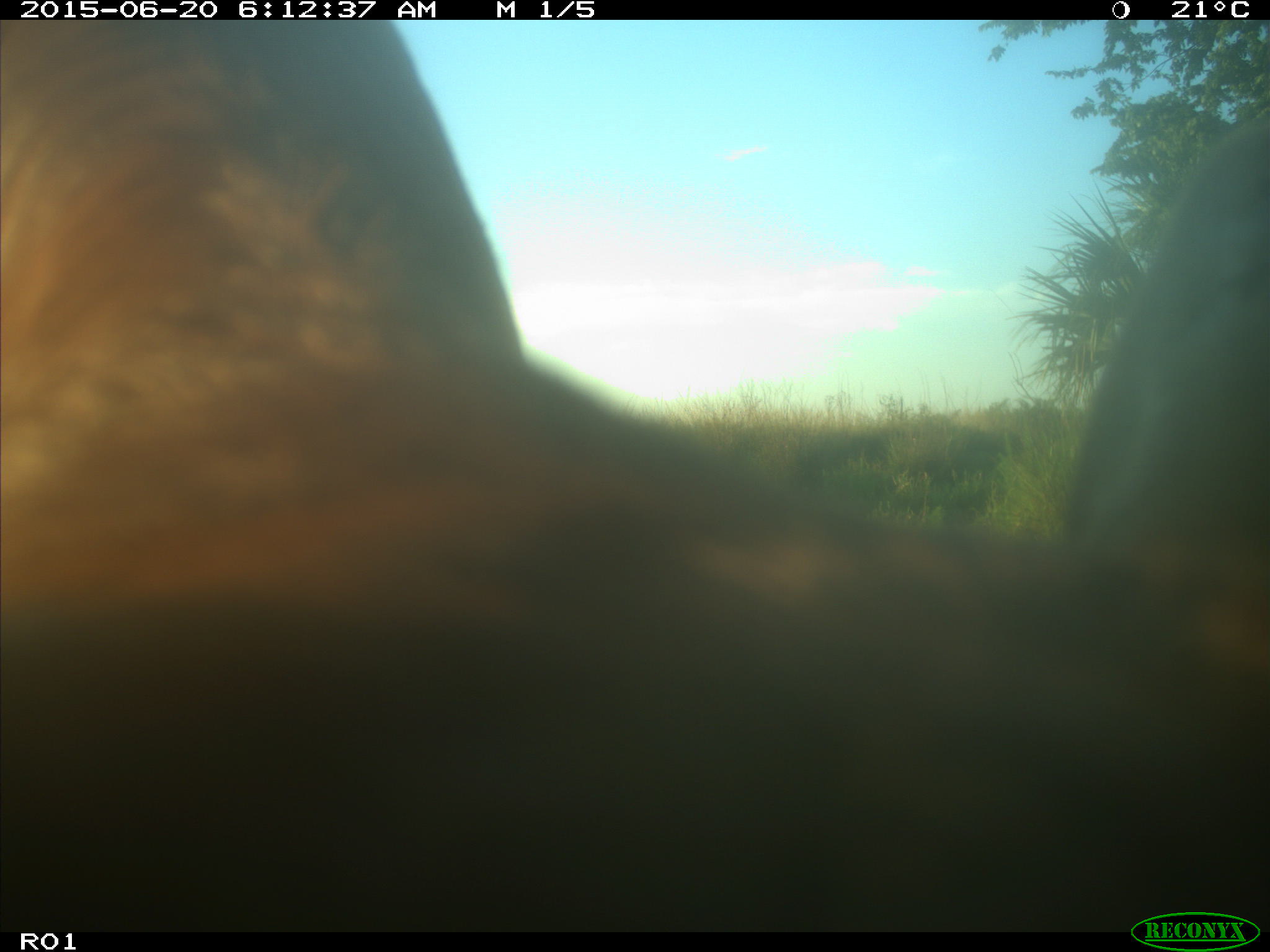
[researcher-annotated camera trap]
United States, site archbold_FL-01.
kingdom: Animalia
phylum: Chordata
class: Mammalia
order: Artiodactyla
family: Bovidae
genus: Bos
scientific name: Bos taurus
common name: domestic cow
Bos taurus (domestic cow).